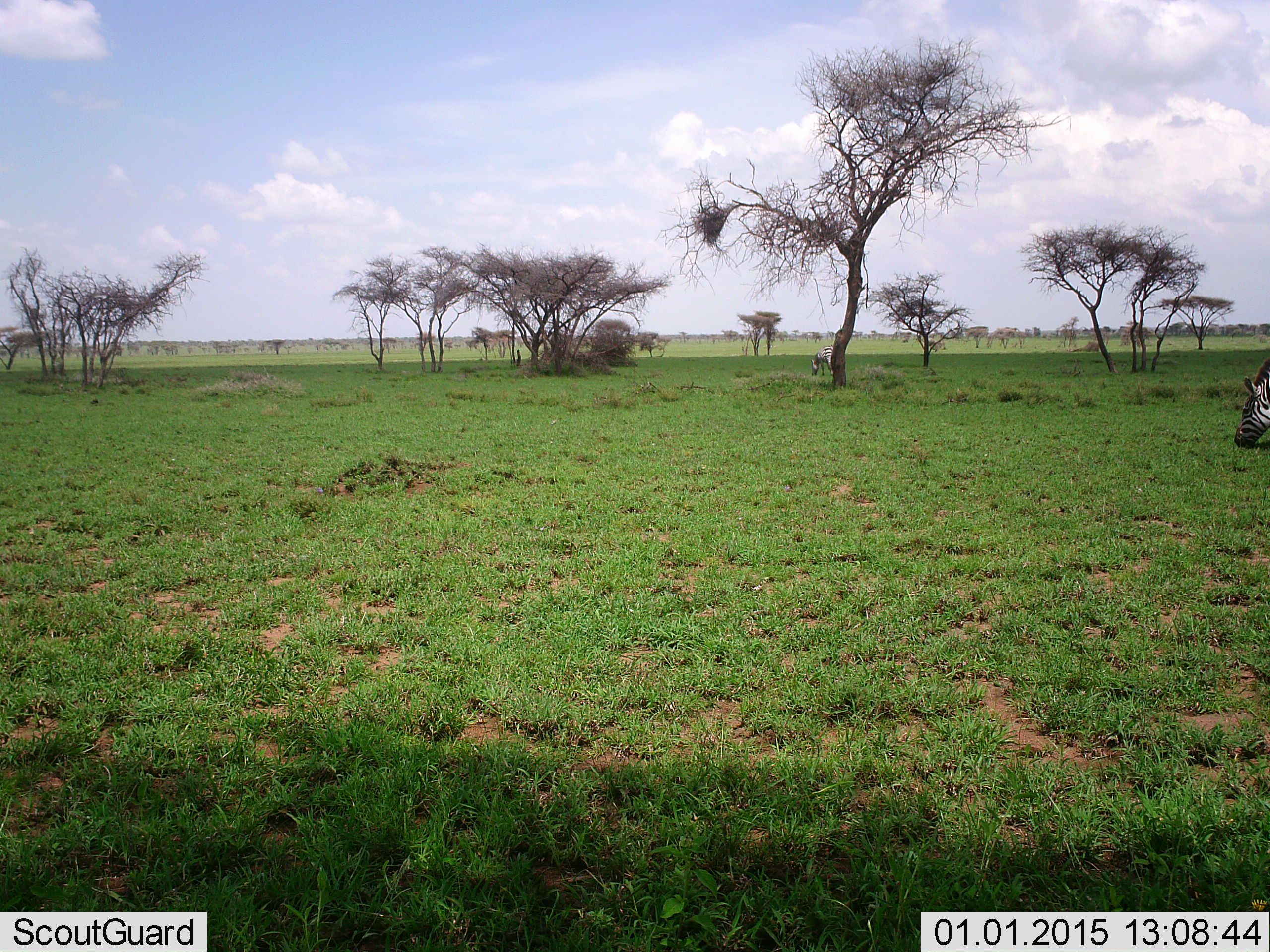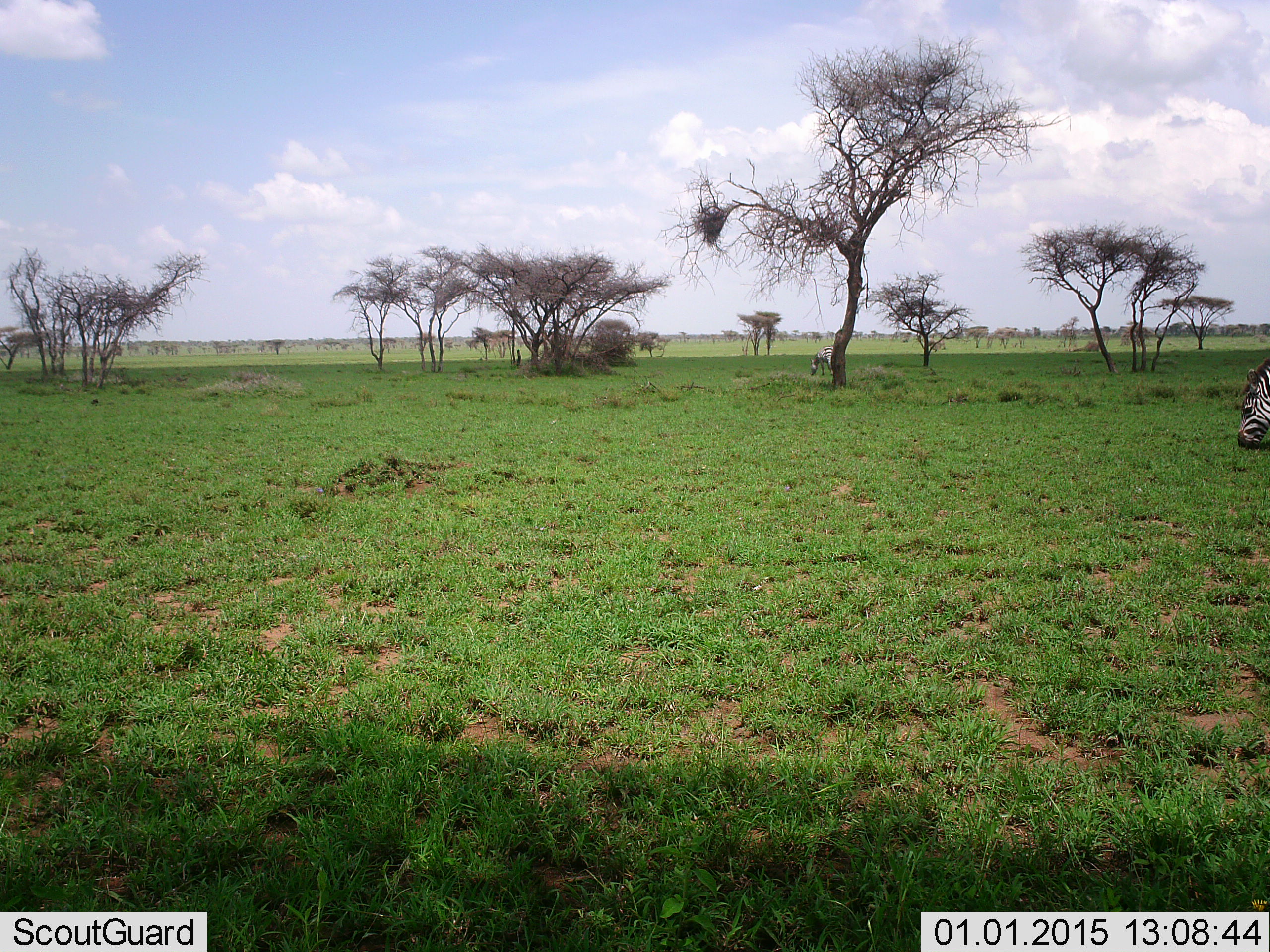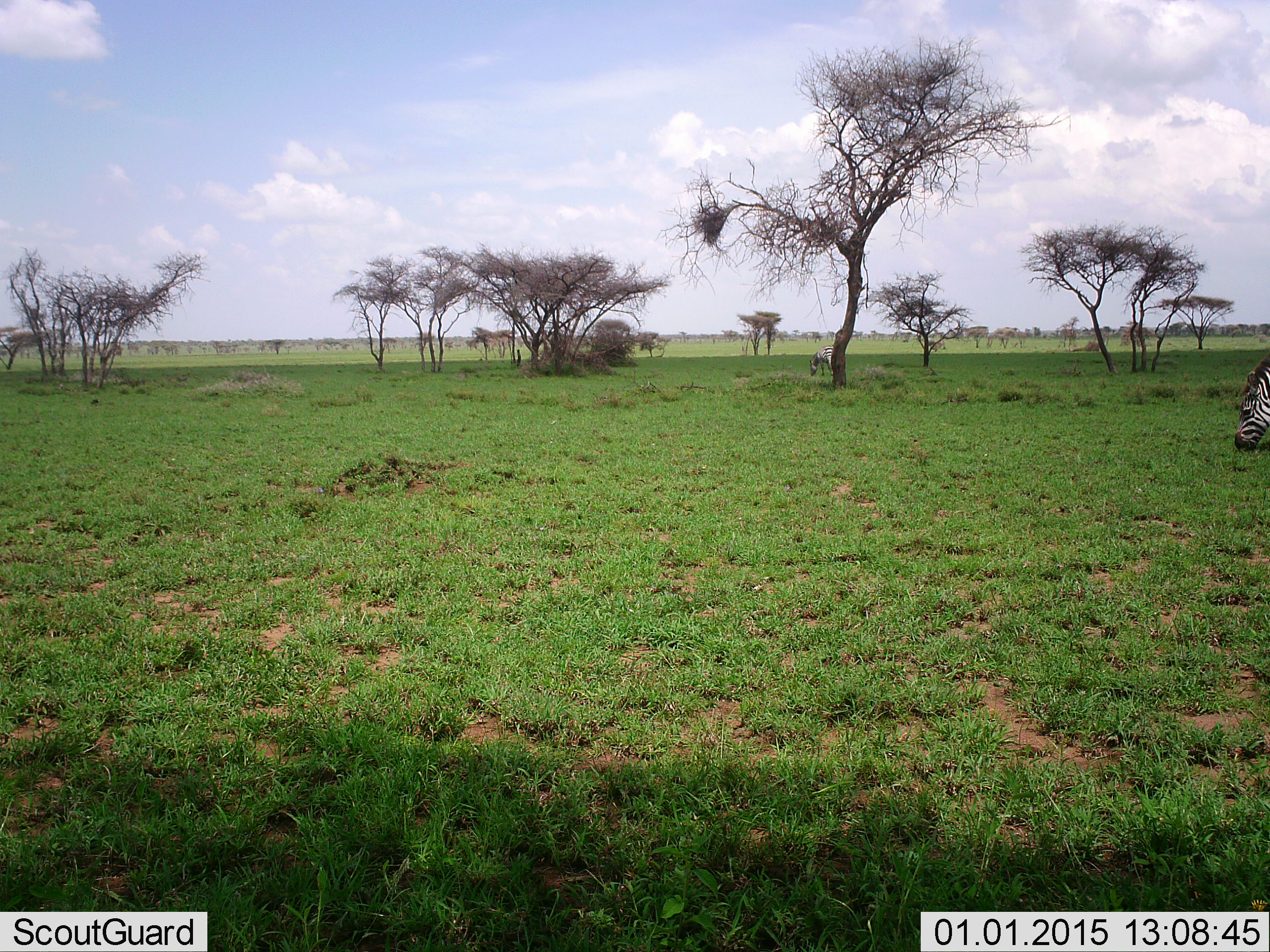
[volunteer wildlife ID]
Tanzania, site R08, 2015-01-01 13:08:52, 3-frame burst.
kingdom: Animalia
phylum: Chordata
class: Mammalia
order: Perissodactyla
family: Equidae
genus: Equus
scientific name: Equus quagga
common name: plains zebra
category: zebra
Zebra (plains zebra) (Equus quagga), count 1. Behavior (volunteer vote fractions): standing 30%, resting 0%, moving 0%, interacting 0%. Young present (vote fraction): 0%. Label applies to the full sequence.